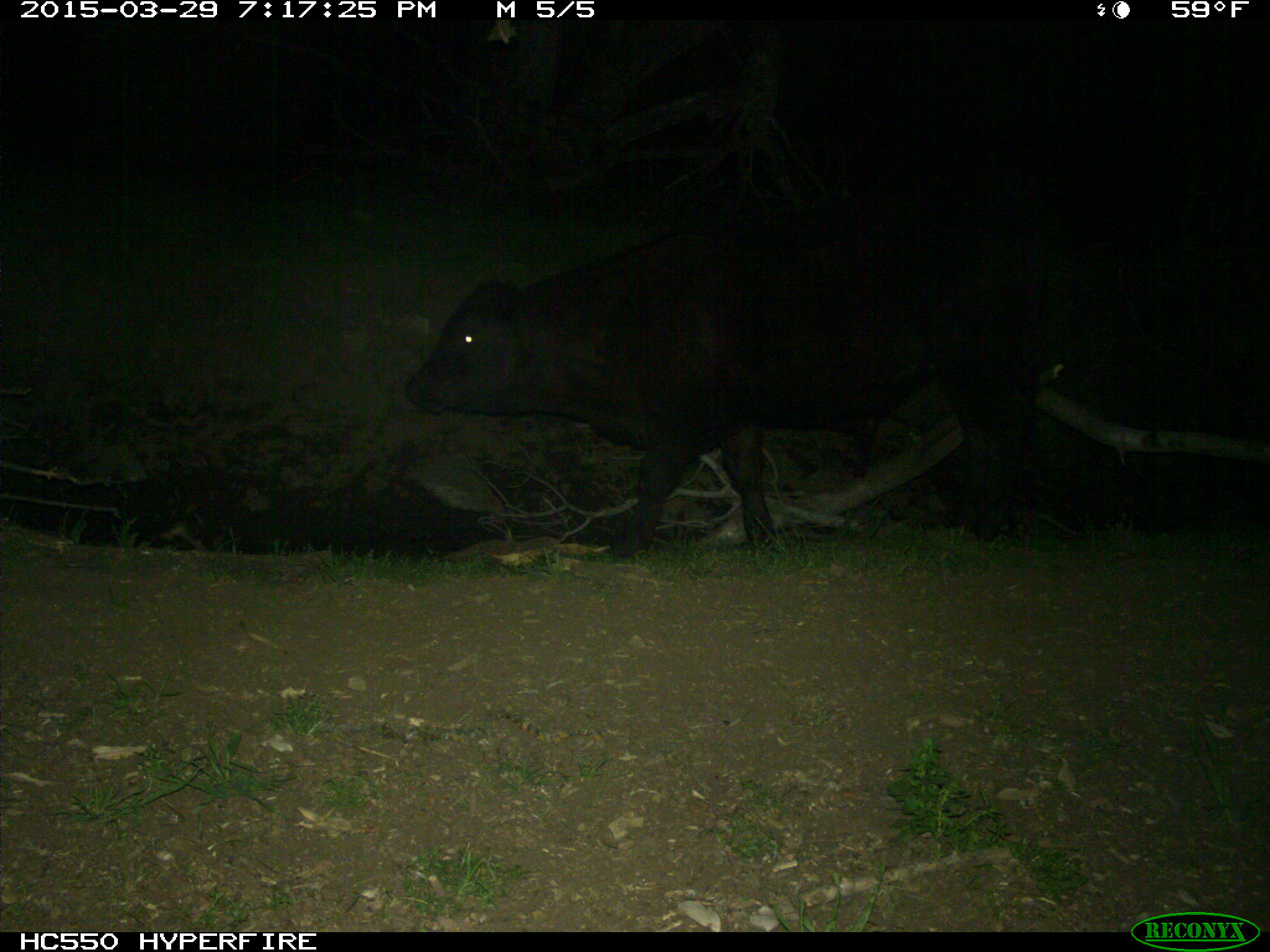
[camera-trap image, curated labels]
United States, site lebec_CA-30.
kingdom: Animalia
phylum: Chordata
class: Mammalia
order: Artiodactyla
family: Bovidae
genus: Bos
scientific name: Bos taurus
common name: domestic cow